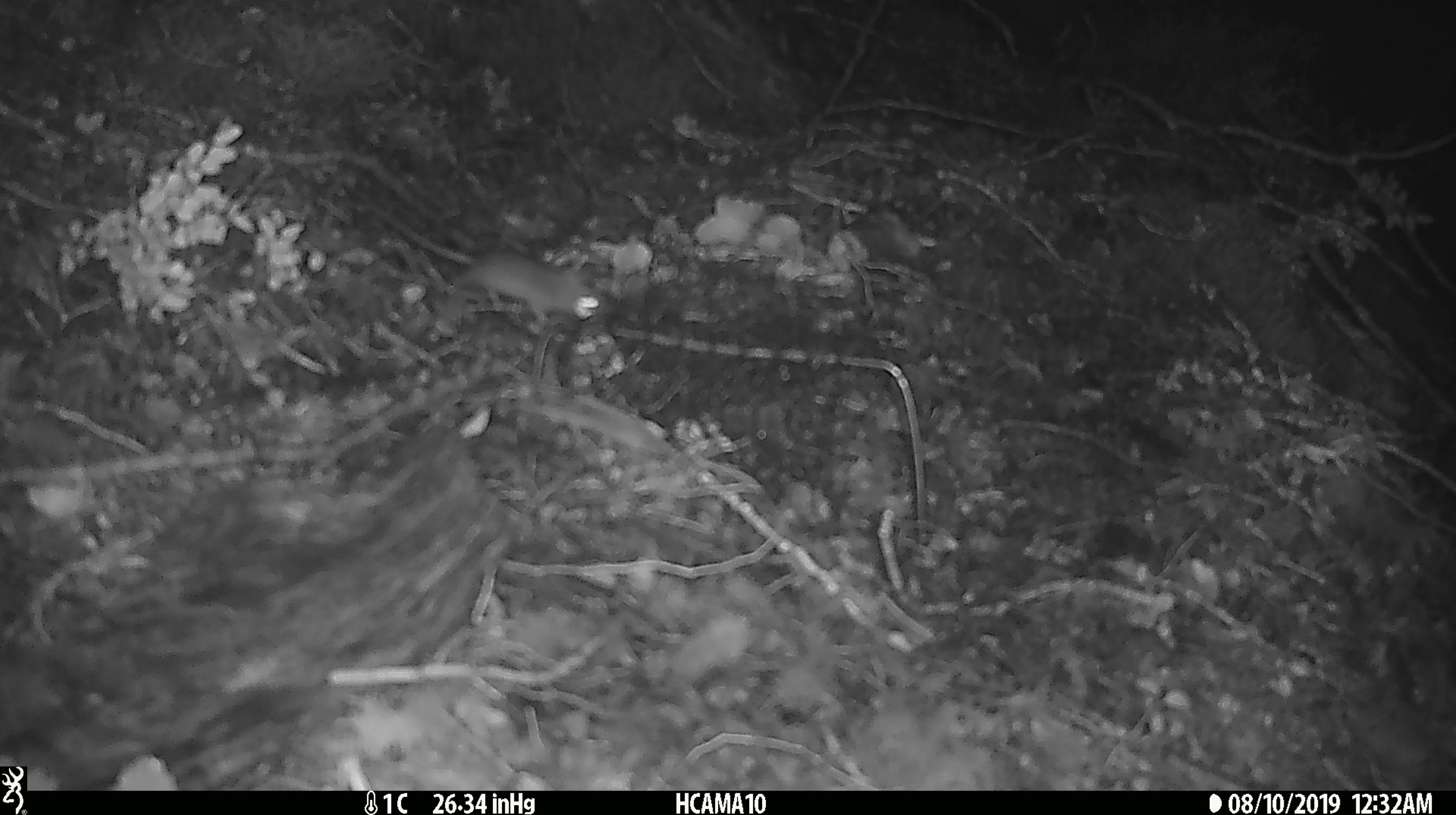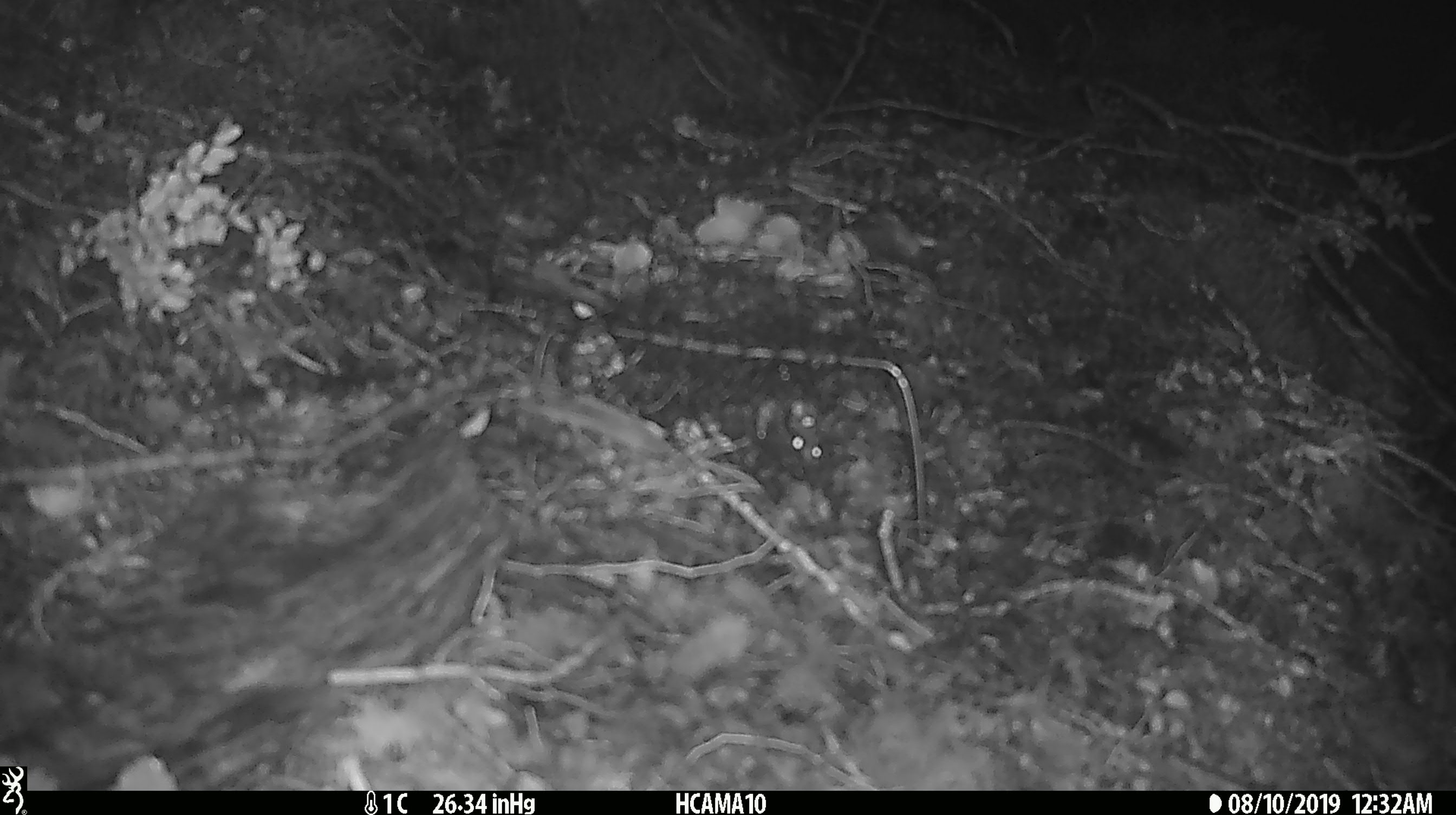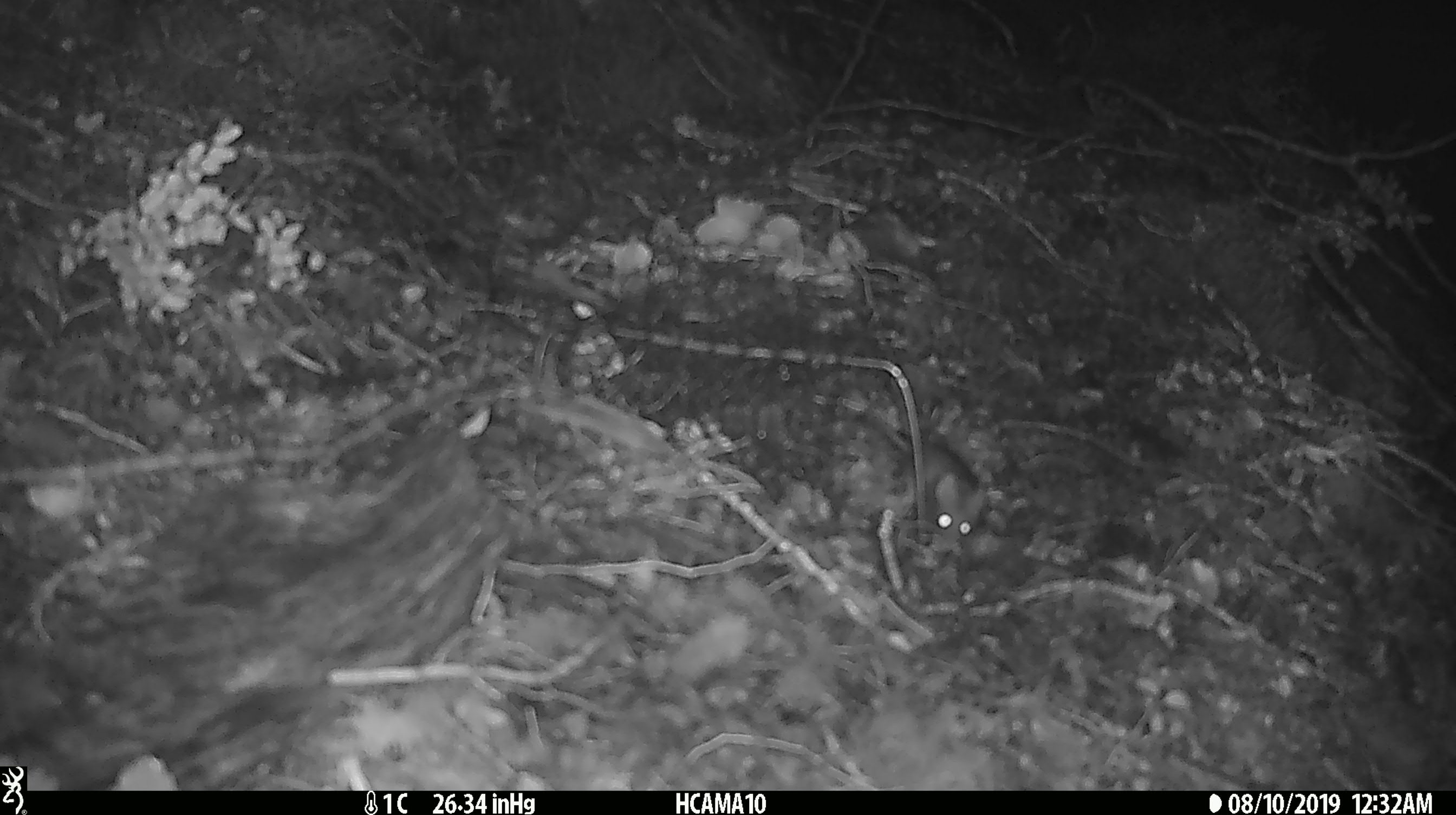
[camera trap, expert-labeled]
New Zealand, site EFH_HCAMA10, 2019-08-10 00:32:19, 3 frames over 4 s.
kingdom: Animalia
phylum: Chordata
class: Mammalia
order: Rodentia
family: Muridae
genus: Mus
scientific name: Mus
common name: mouse